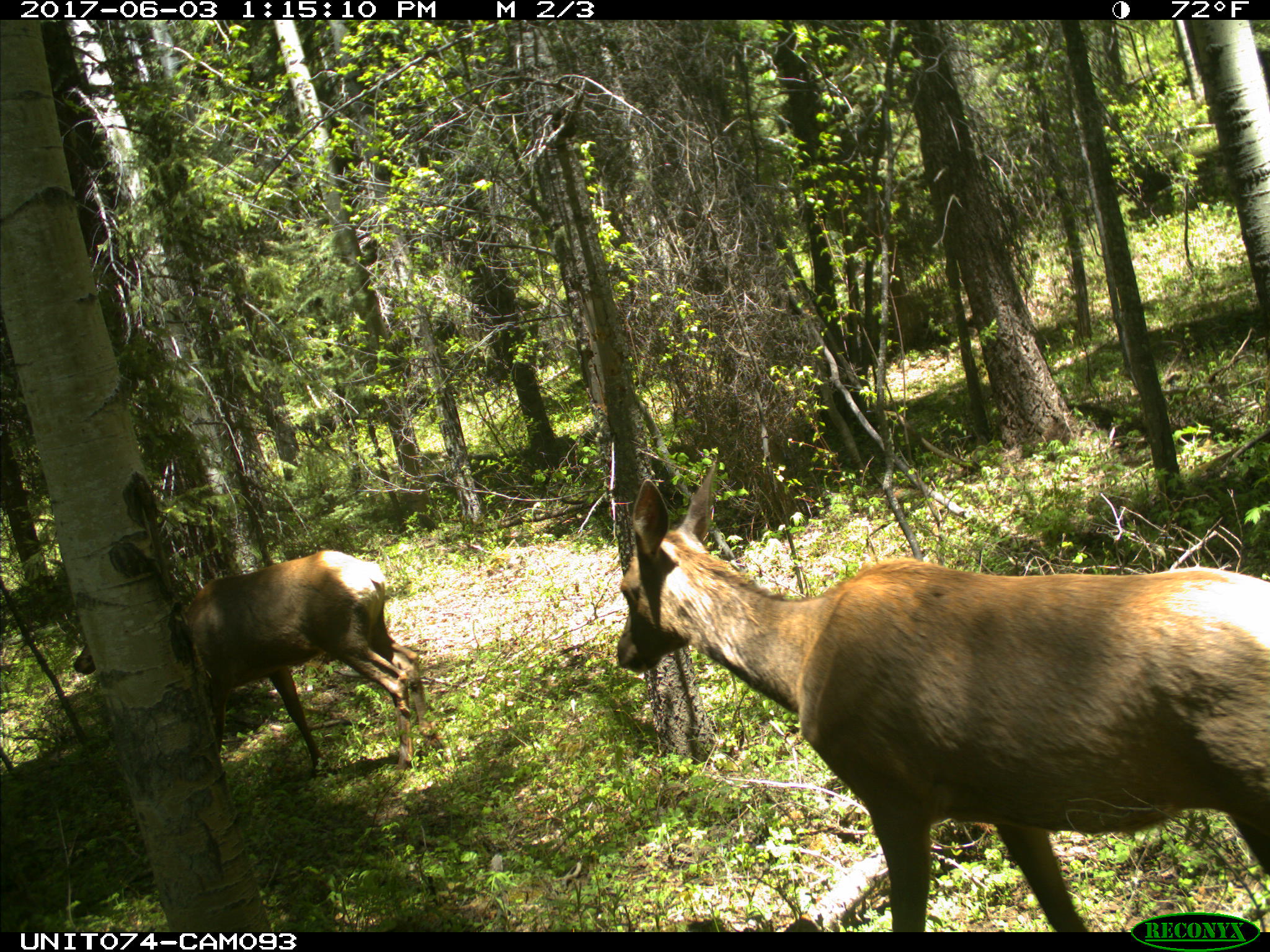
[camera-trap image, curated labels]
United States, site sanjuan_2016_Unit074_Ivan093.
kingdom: Animalia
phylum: Chordata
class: Mammalia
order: Artiodactyla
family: Cervidae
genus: Cervus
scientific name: Cervus elaphus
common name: red deer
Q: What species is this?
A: Cervus elaphus (red deer).